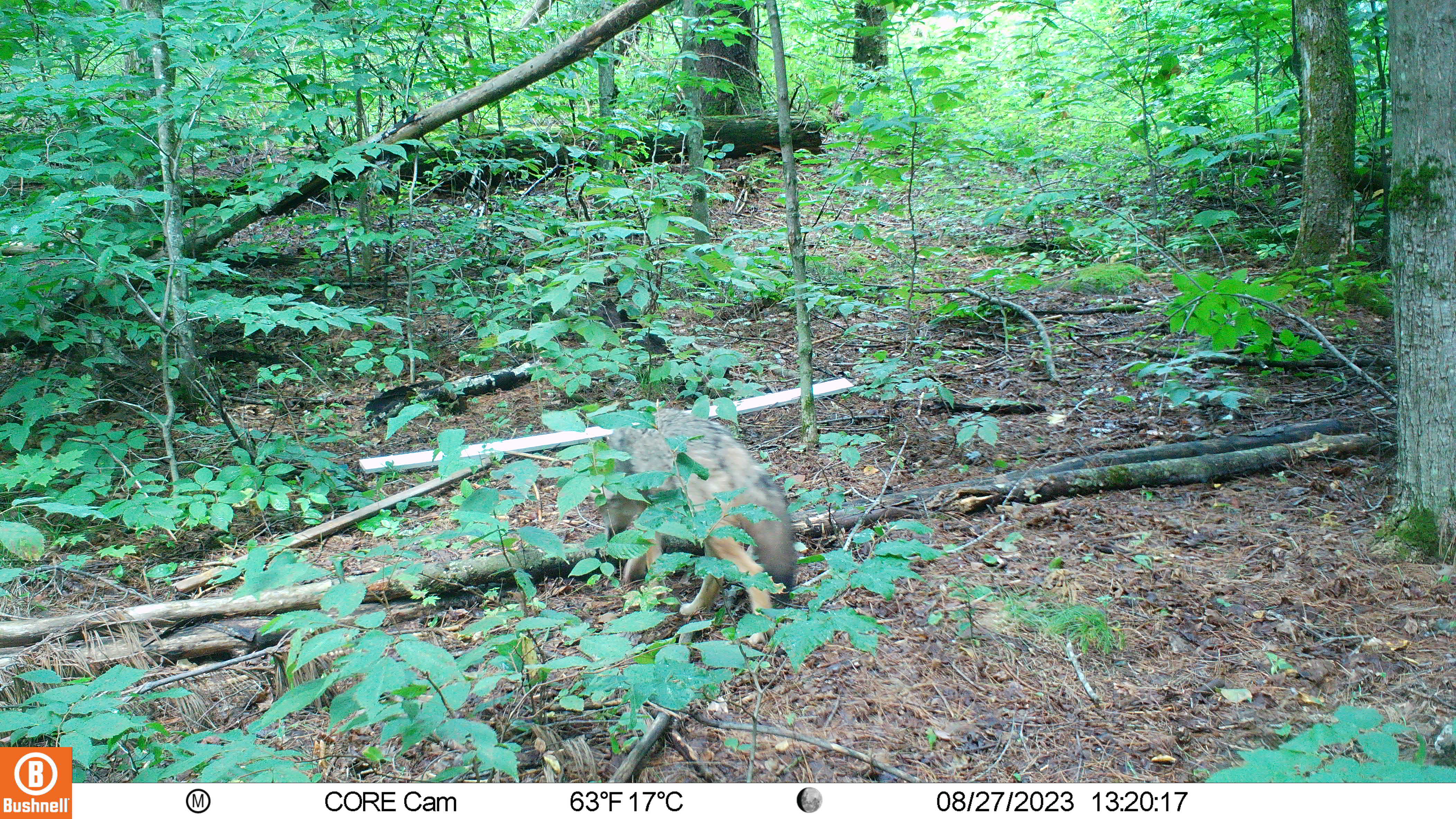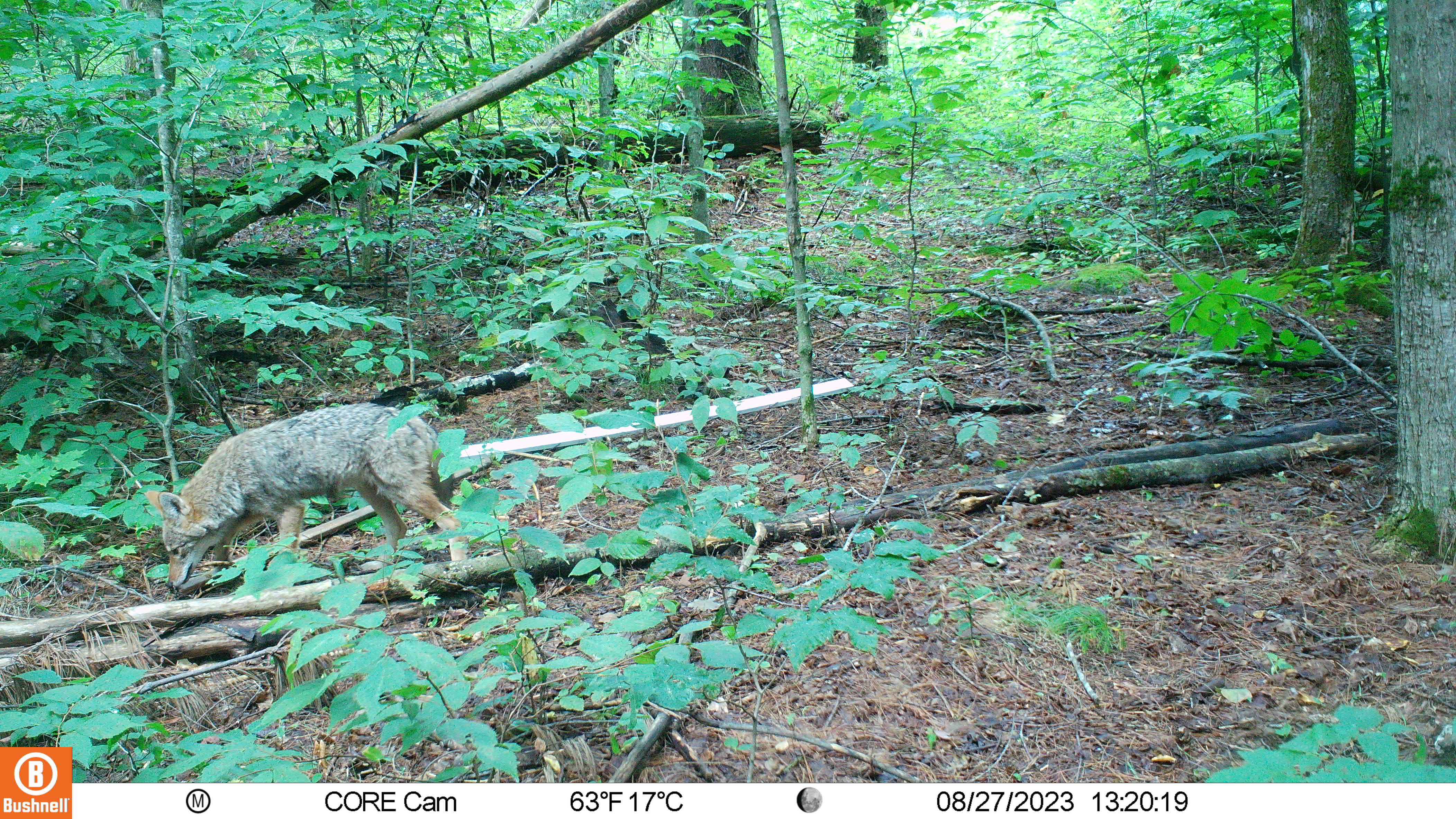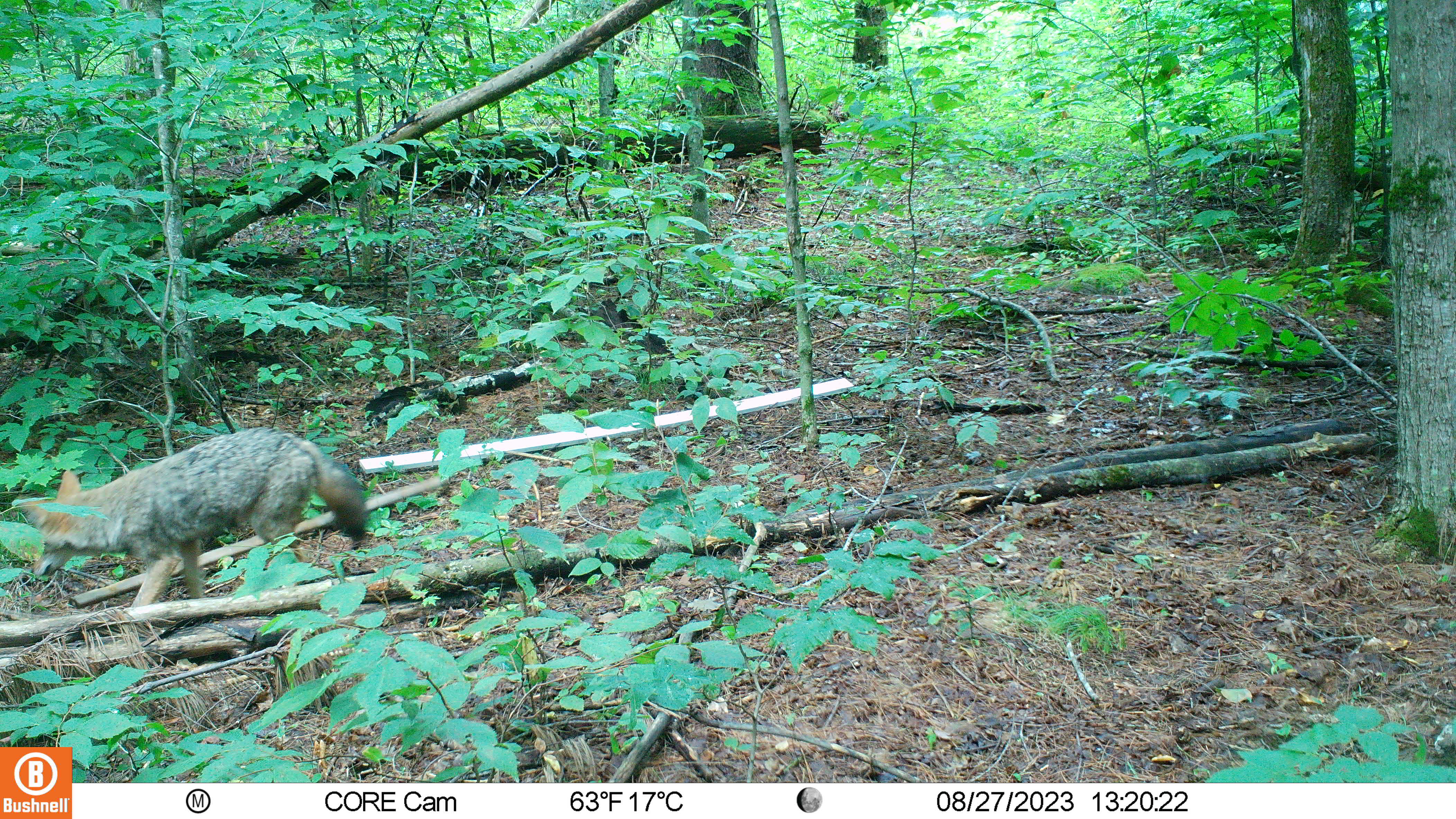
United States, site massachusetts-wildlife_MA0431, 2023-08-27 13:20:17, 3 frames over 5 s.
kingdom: Animalia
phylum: Chordata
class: Mammalia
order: Carnivora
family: Canidae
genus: Canis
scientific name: Canis latrans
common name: coyote